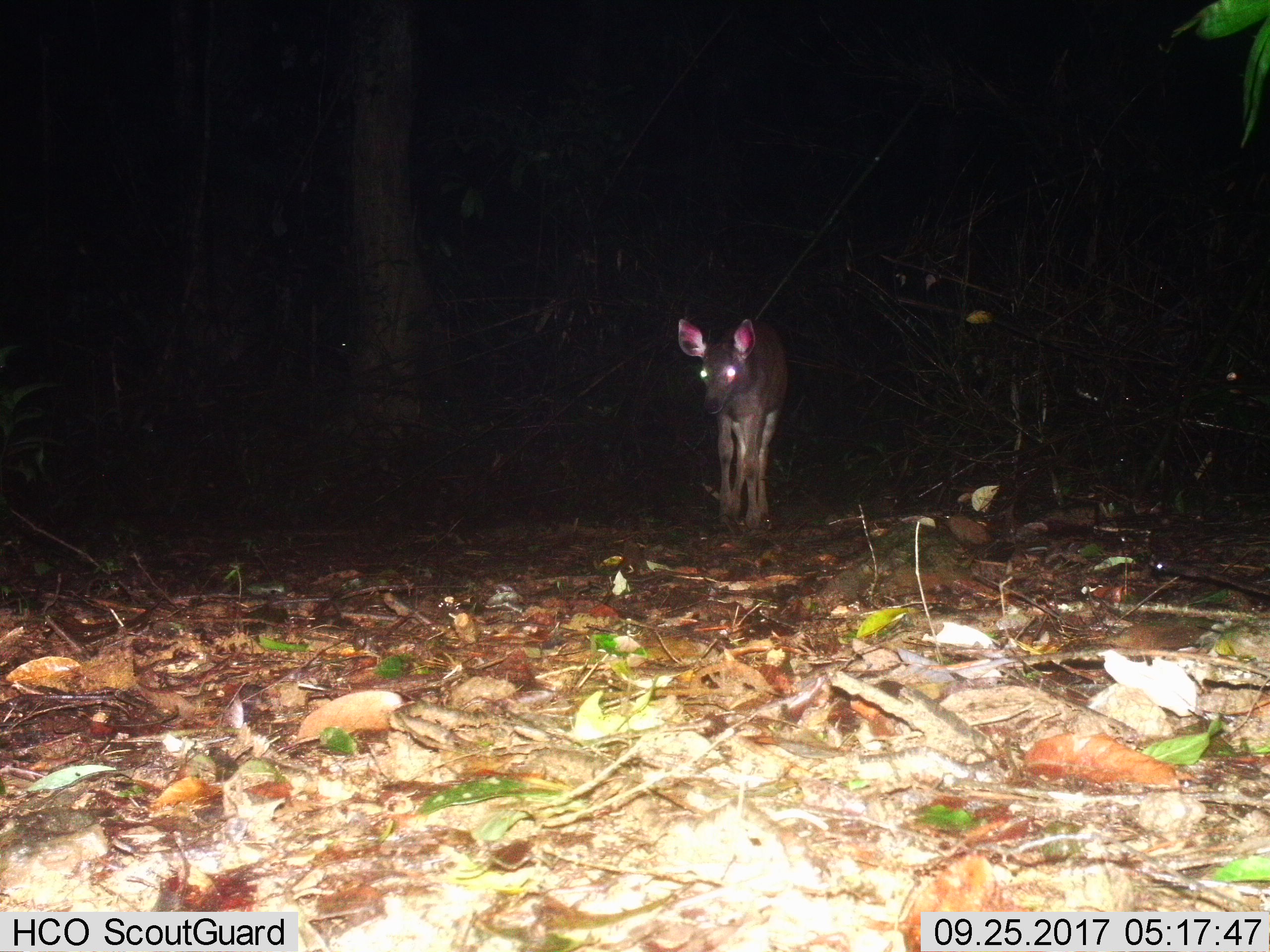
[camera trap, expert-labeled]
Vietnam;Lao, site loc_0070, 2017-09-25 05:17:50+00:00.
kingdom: Animalia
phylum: Chordata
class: Mammalia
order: Artiodactyla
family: Cervidae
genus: Rusa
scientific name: Rusa unicolor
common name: sambar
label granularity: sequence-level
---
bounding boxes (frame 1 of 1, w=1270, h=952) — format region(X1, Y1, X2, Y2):
sambar: region(676, 317, 788, 528)